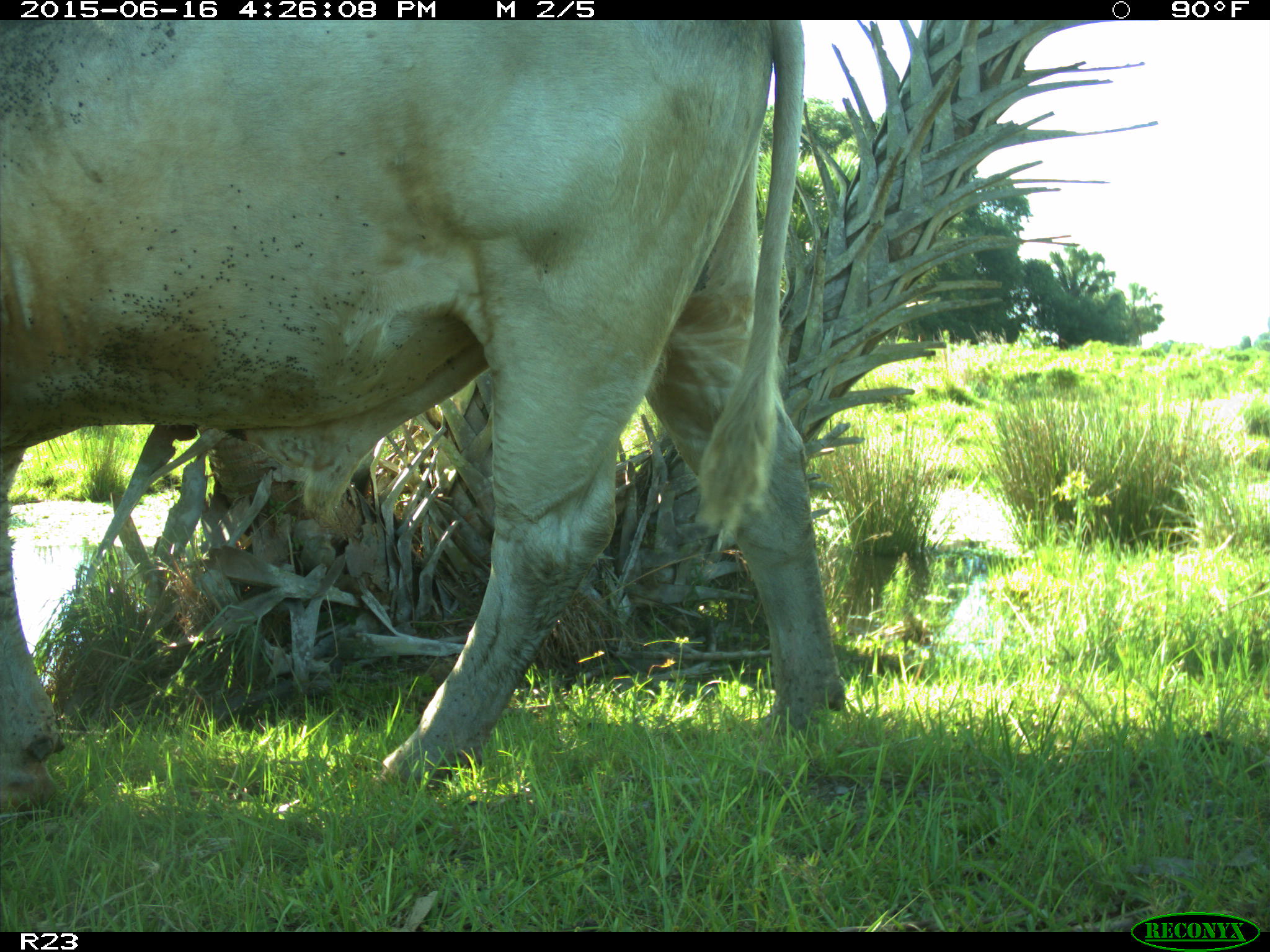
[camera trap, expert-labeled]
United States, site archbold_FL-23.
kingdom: Animalia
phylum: Chordata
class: Mammalia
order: Artiodactyla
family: Bovidae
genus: Bos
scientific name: Bos taurus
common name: domestic cow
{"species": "Bos taurus (domestic cow)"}